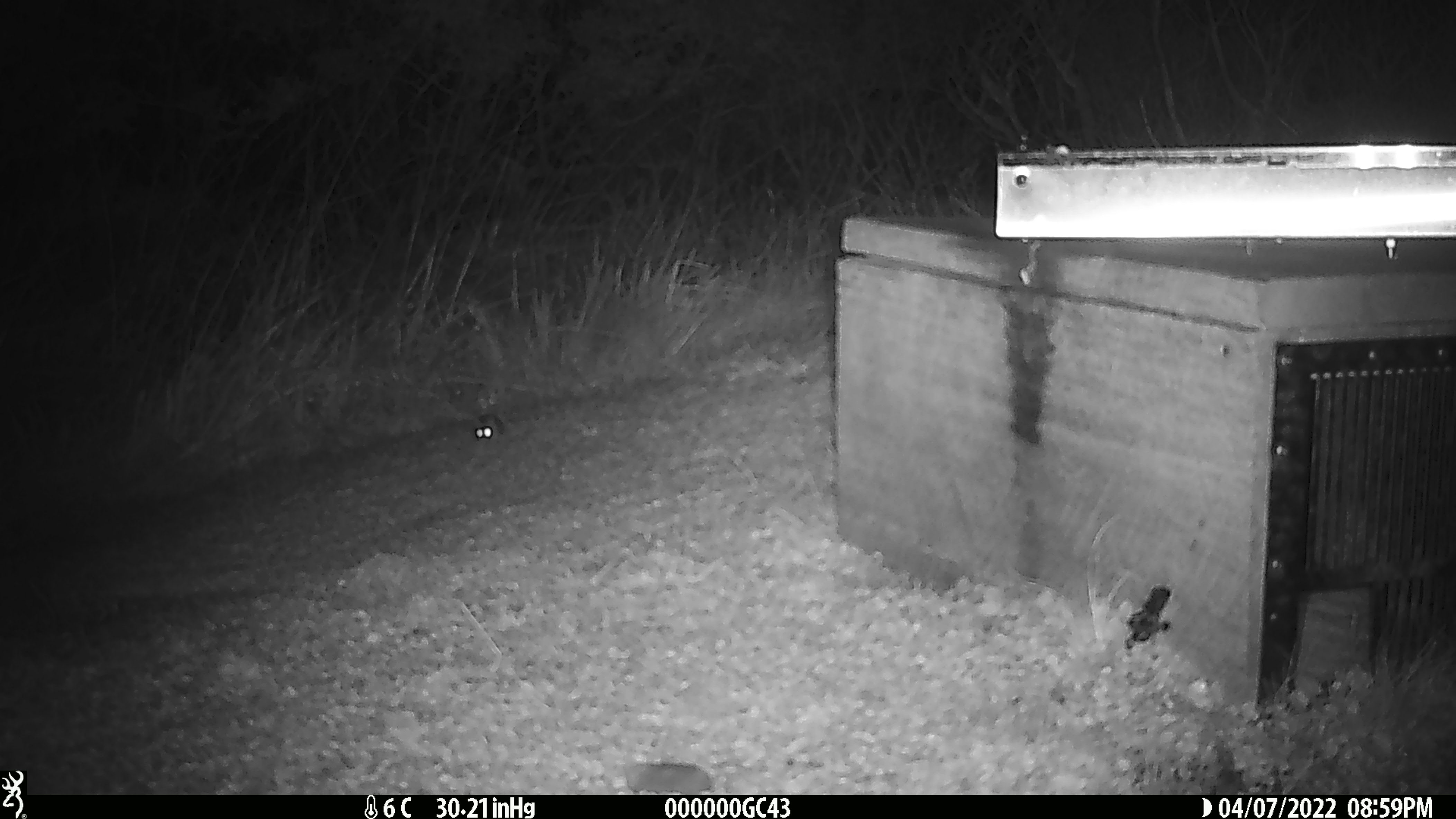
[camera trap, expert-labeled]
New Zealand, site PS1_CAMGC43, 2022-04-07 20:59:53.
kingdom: Animalia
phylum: Chordata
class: Mammalia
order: Rodentia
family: Muridae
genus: Mus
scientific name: Mus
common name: mouse